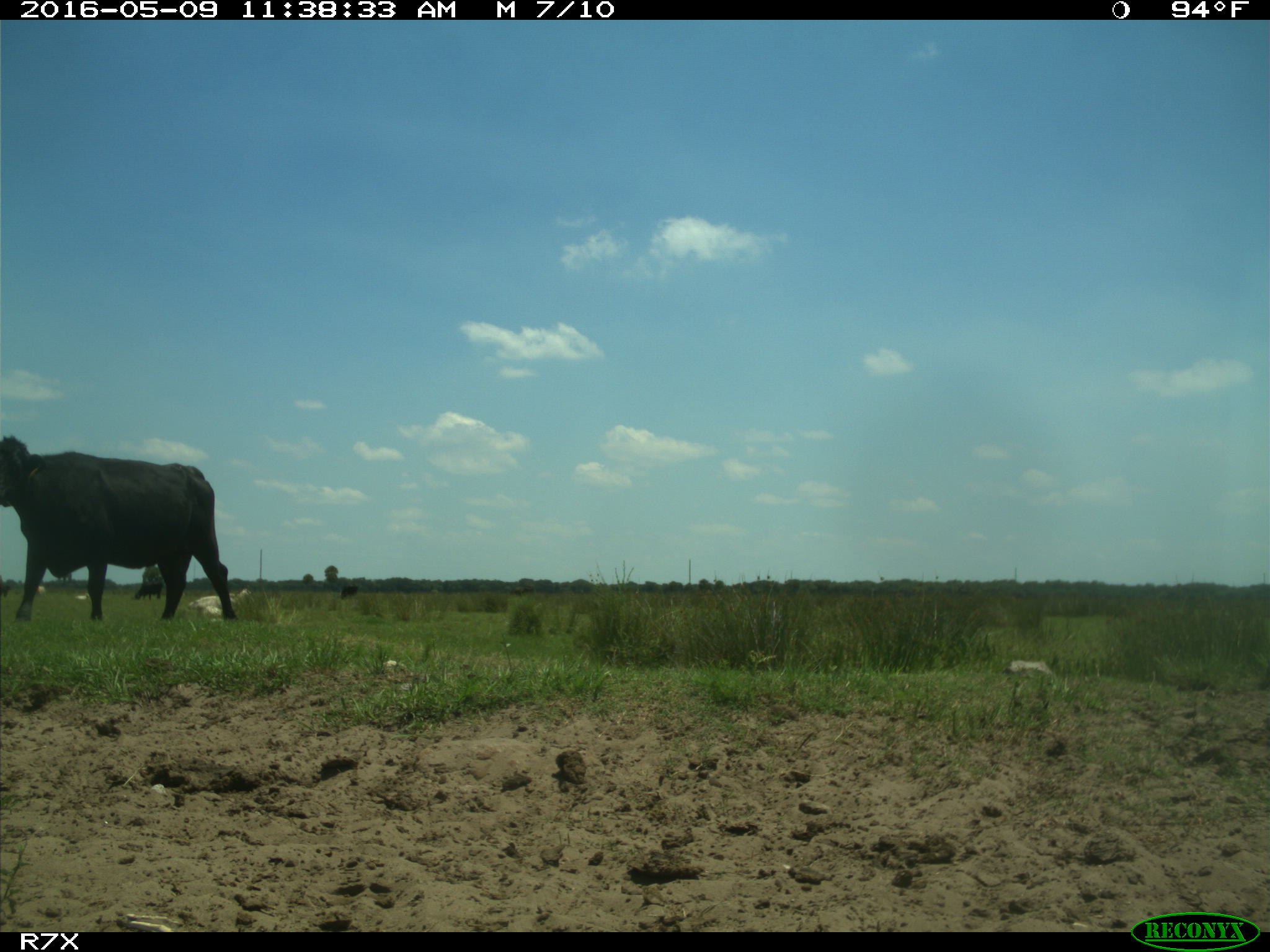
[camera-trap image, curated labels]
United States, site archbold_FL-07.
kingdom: Animalia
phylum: Chordata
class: Mammalia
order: Artiodactyla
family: Bovidae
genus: Bos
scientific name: Bos taurus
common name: domestic cow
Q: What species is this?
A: Bos taurus (domestic cow).